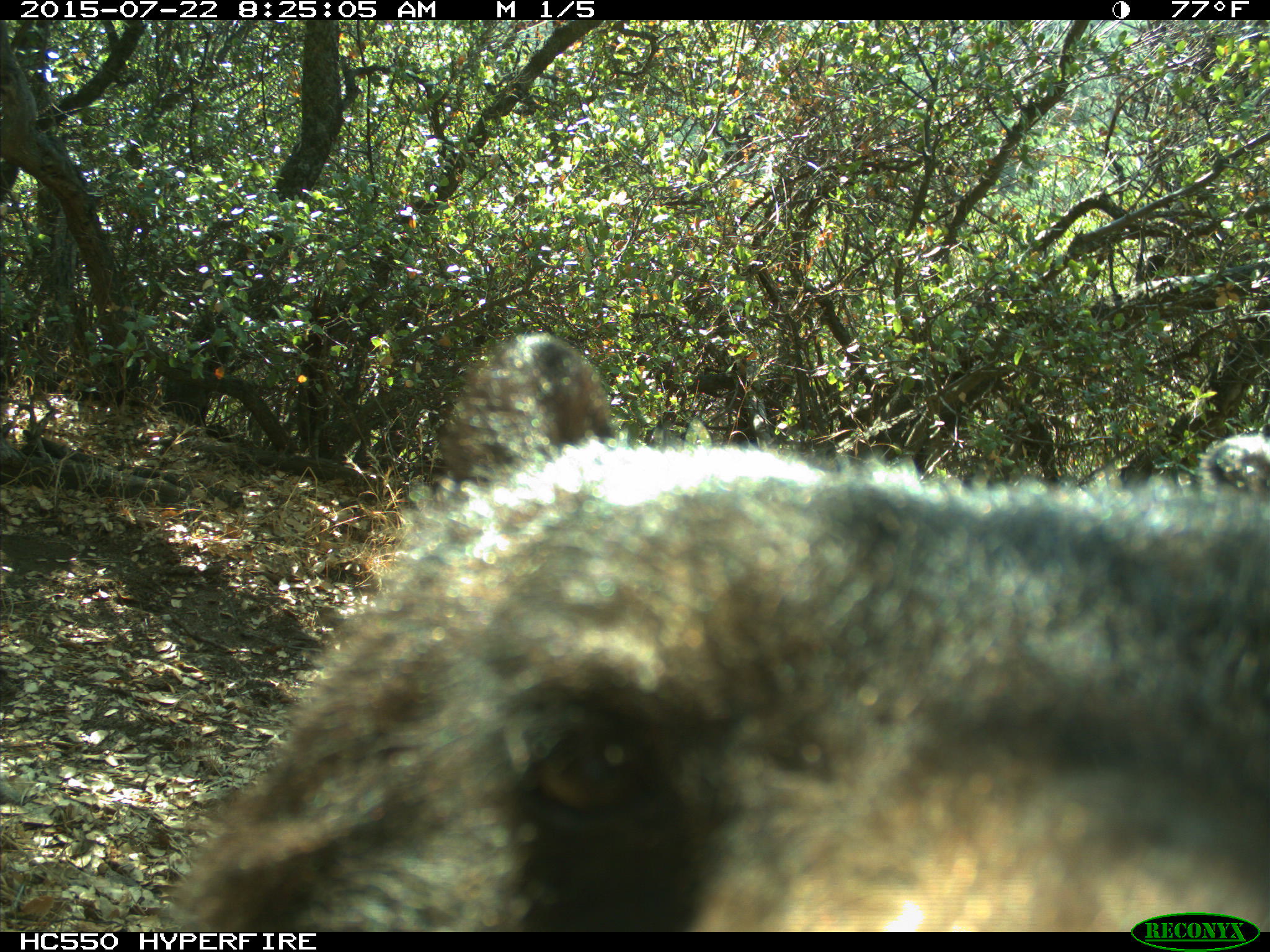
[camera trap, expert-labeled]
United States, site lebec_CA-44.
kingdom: Animalia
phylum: Chordata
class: Mammalia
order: Carnivora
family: Ursidae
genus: Ursus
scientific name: Ursus americanus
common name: american black bear